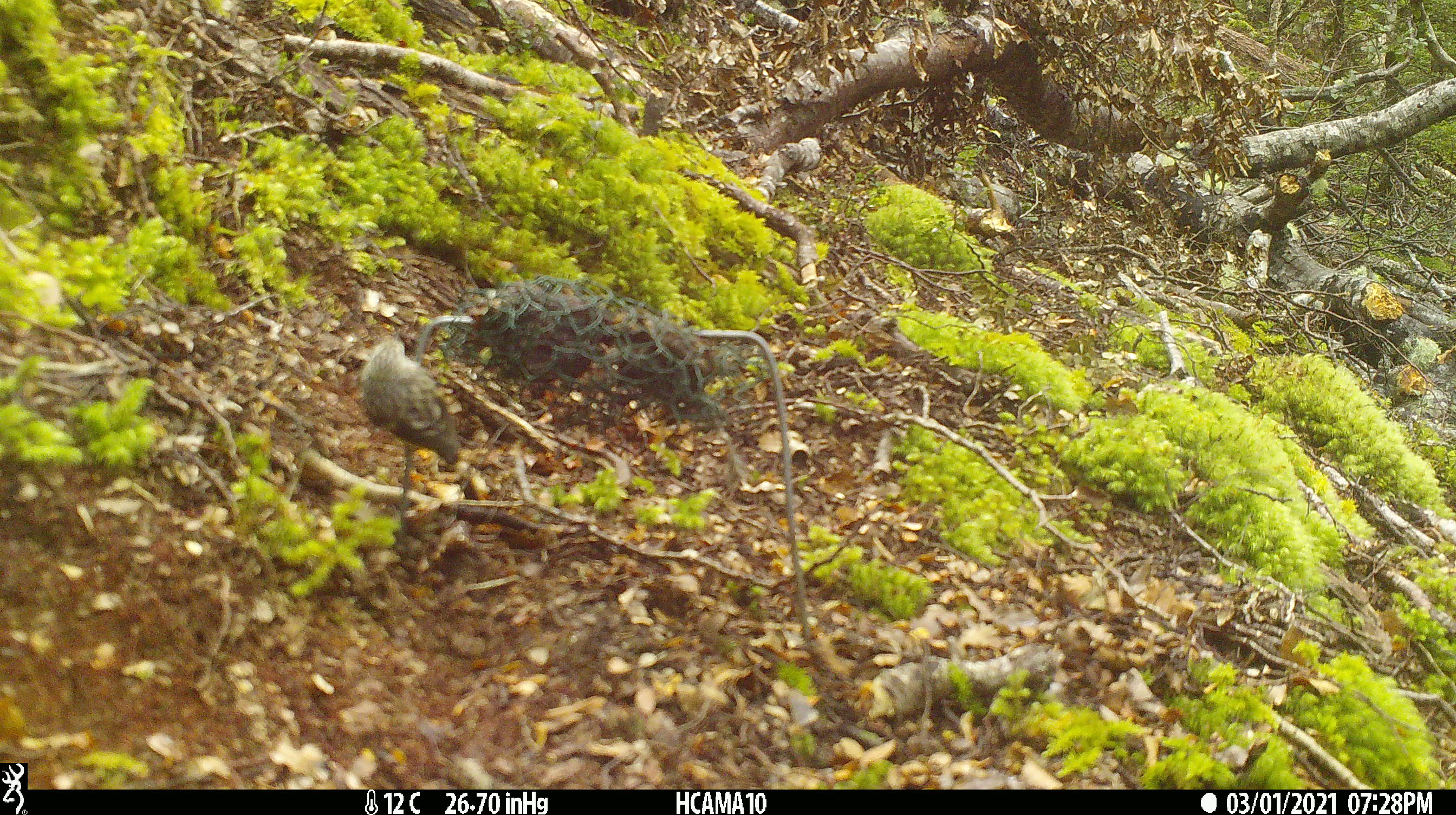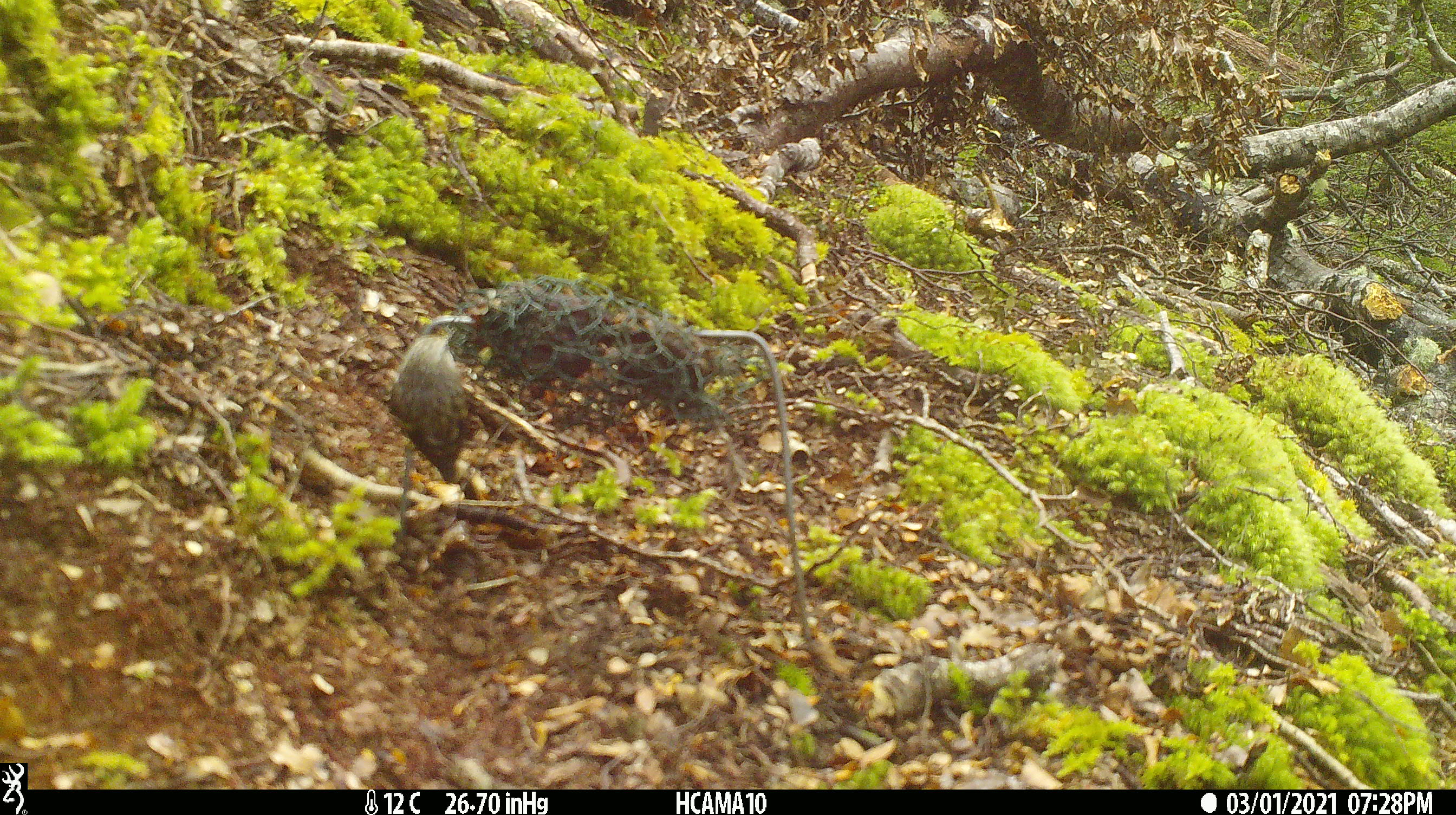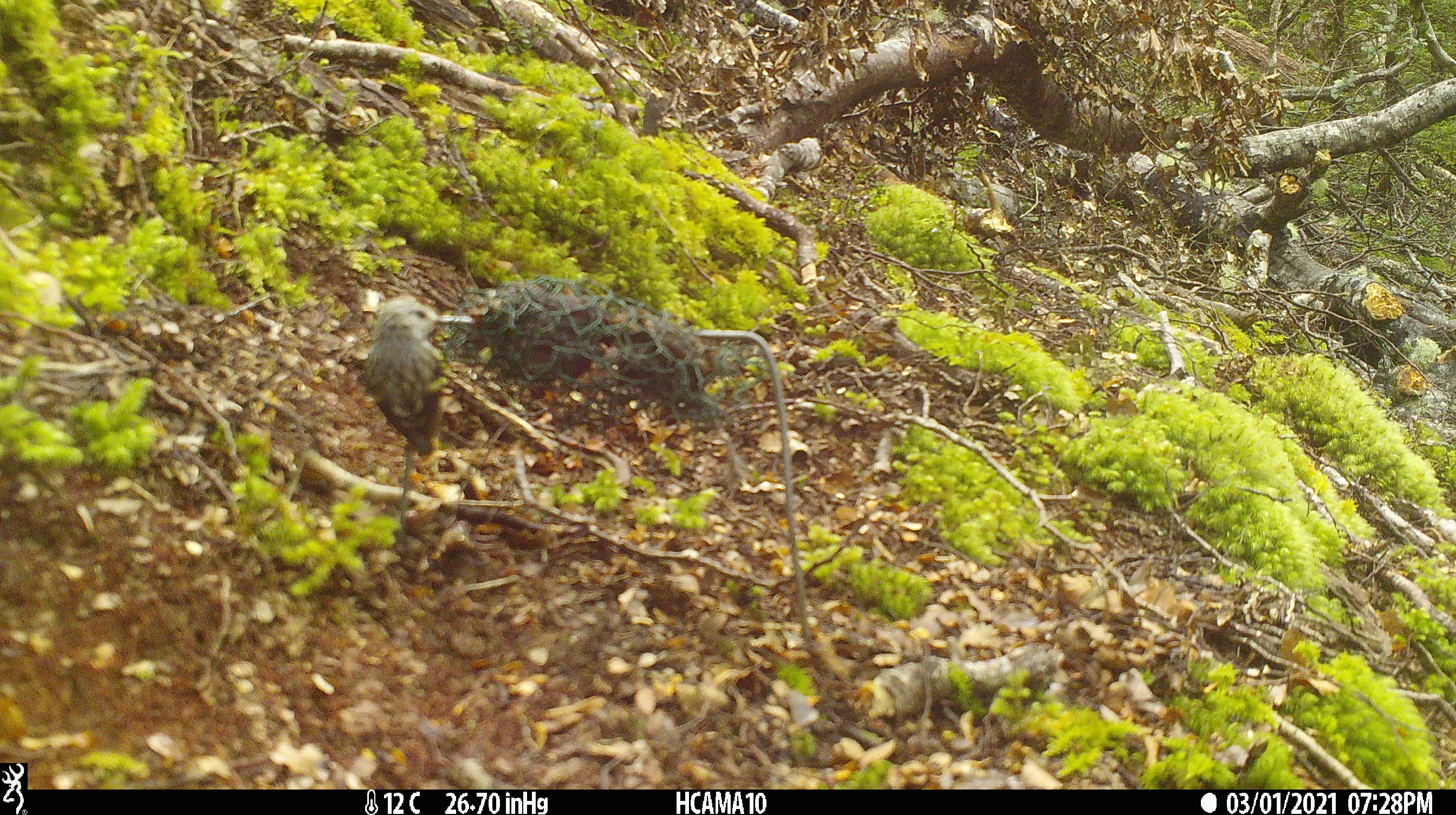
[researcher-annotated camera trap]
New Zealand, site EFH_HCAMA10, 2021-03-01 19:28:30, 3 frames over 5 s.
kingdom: Animalia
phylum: Chordata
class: Aves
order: Passeriformes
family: Acanthisittidae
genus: Acanthisitta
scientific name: Acanthisitta chloris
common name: rifleman